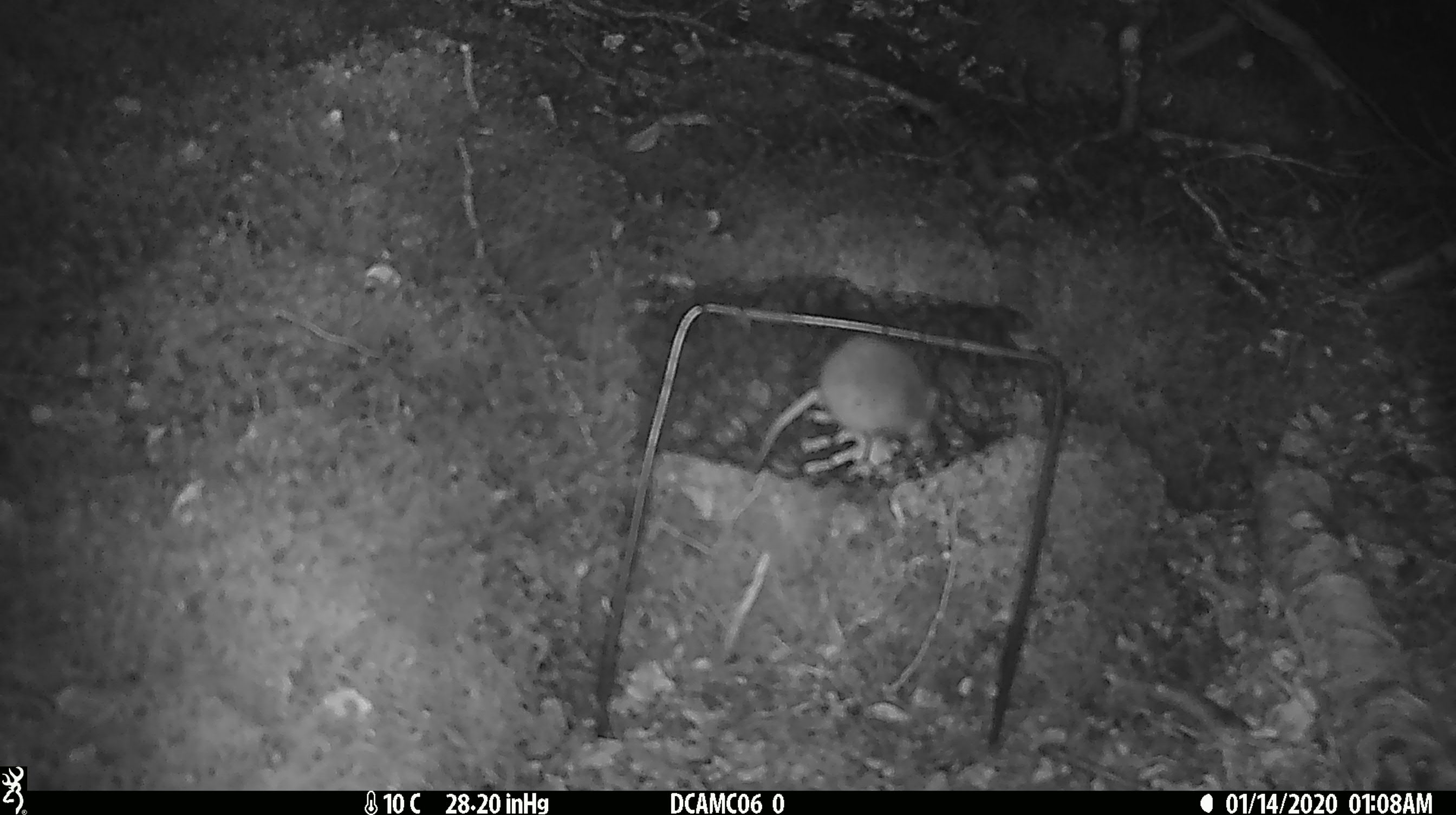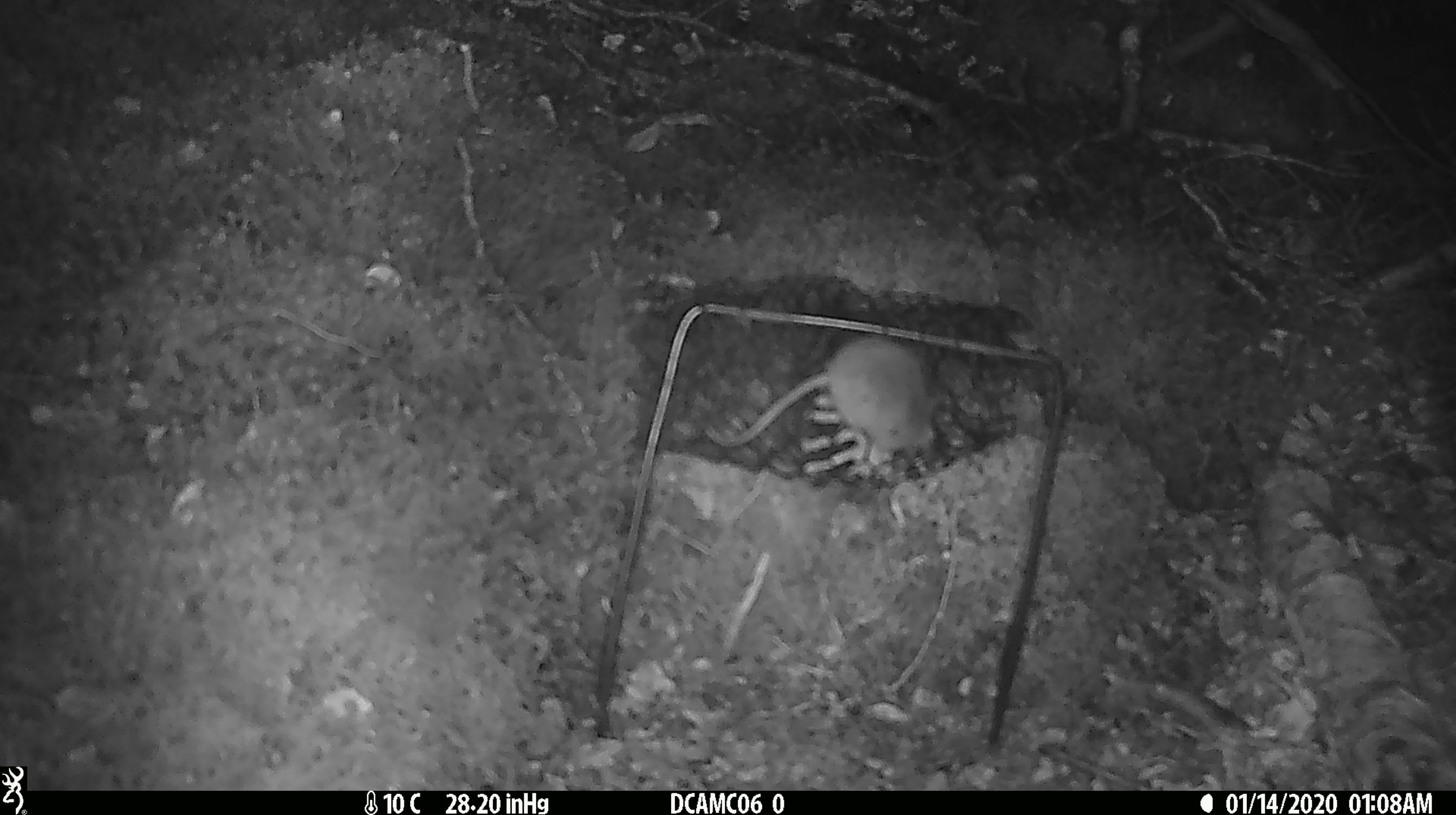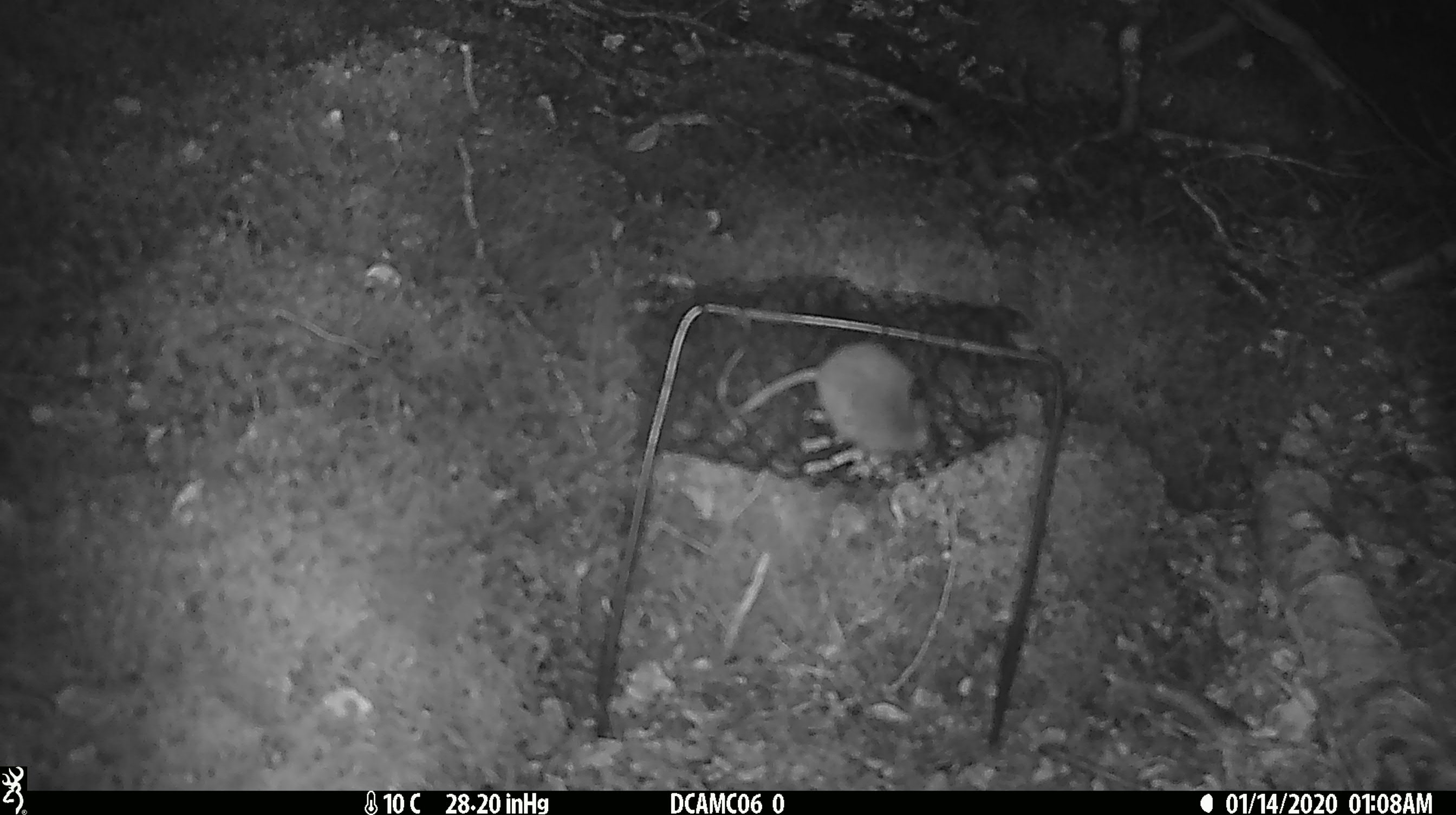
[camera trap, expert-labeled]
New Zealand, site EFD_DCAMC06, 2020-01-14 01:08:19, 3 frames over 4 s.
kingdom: Animalia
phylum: Chordata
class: Mammalia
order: Rodentia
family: Muridae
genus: Mus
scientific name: Mus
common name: mouse